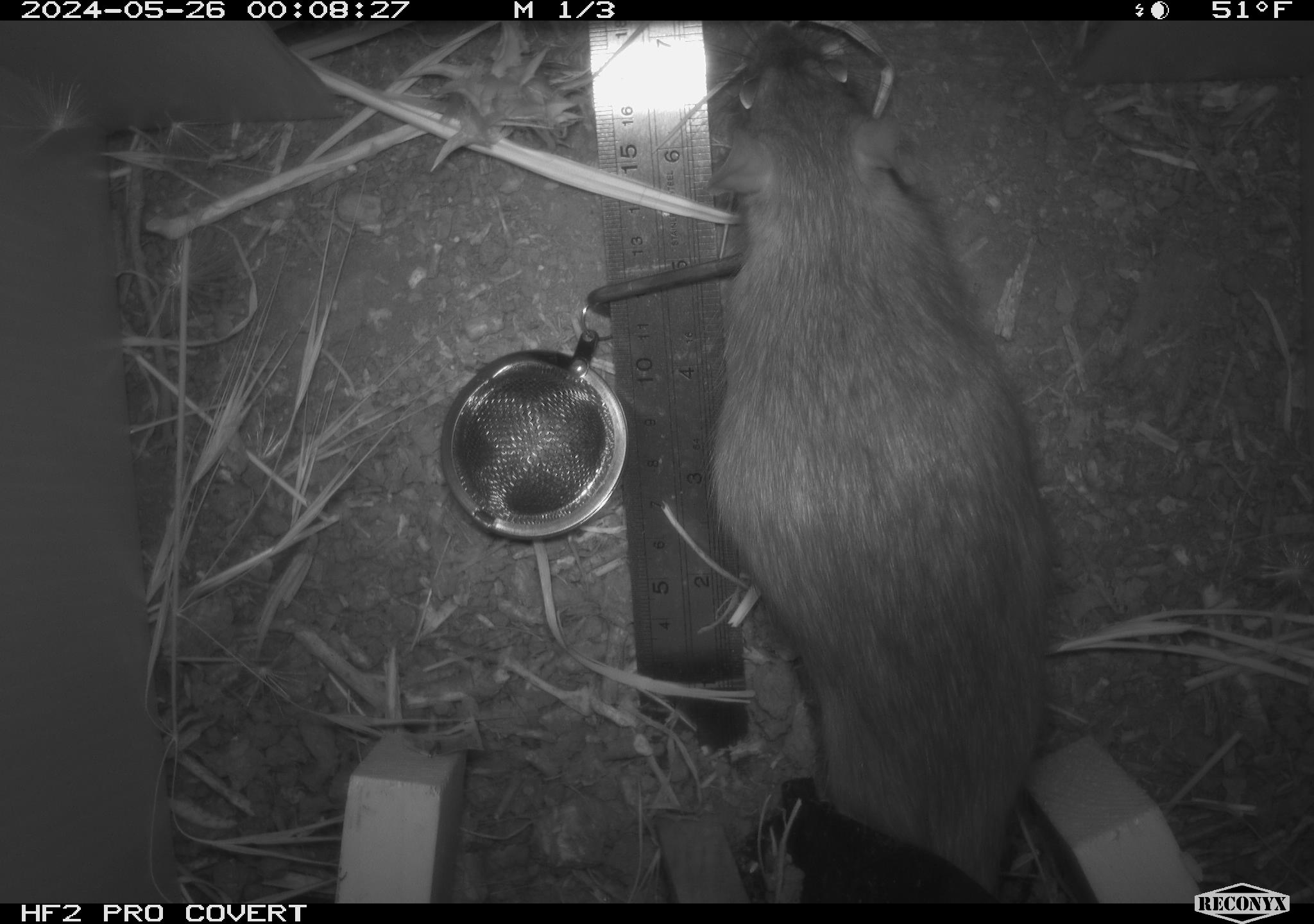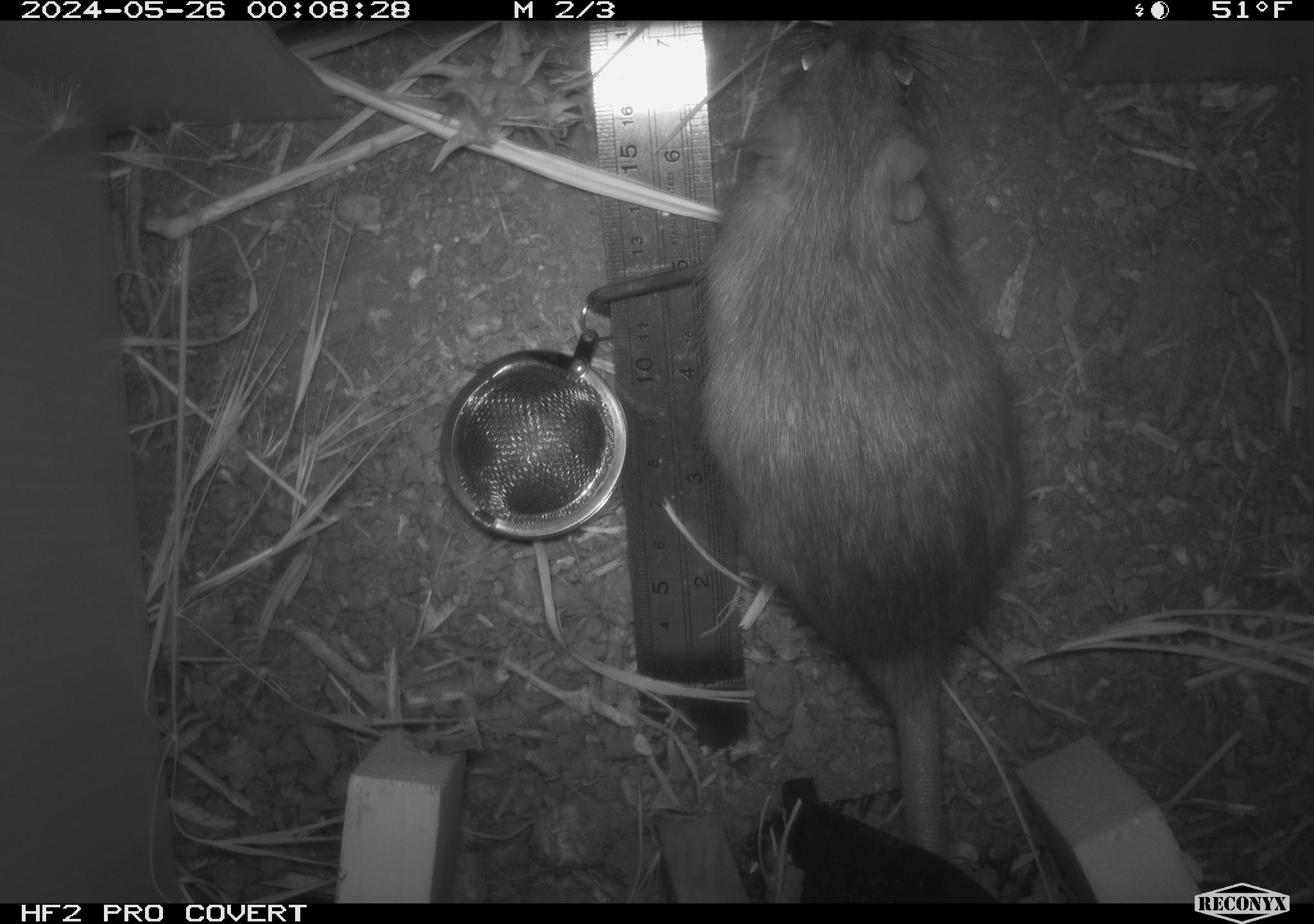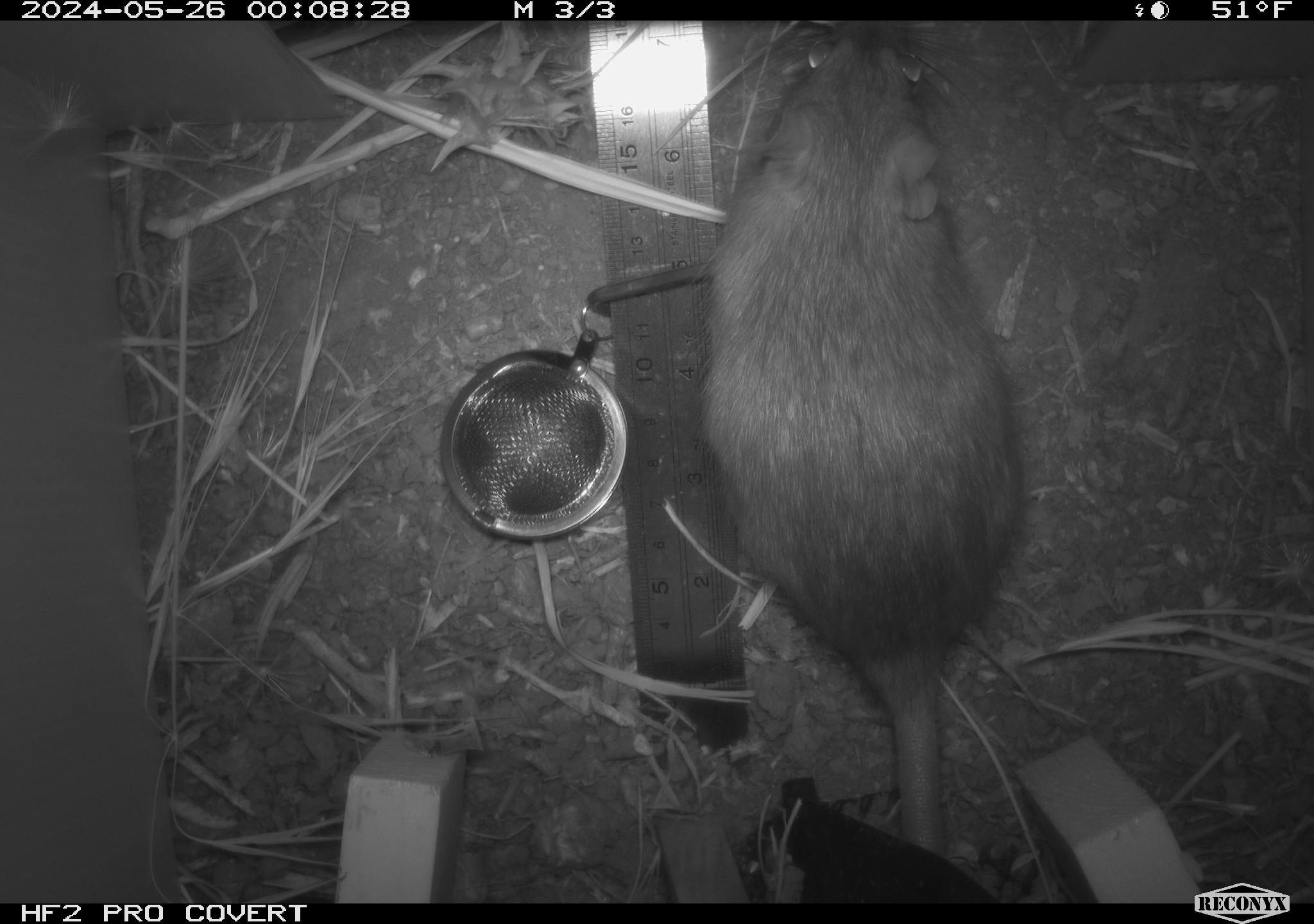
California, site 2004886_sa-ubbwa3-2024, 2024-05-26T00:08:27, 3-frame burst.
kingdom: Animalia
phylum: Chordata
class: Mammalia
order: Rodentia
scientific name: Rodentia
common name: woodrat or rat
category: woodrat or rat species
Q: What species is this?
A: Woodrat or rat species (woodrat or rat) (Rodentia).